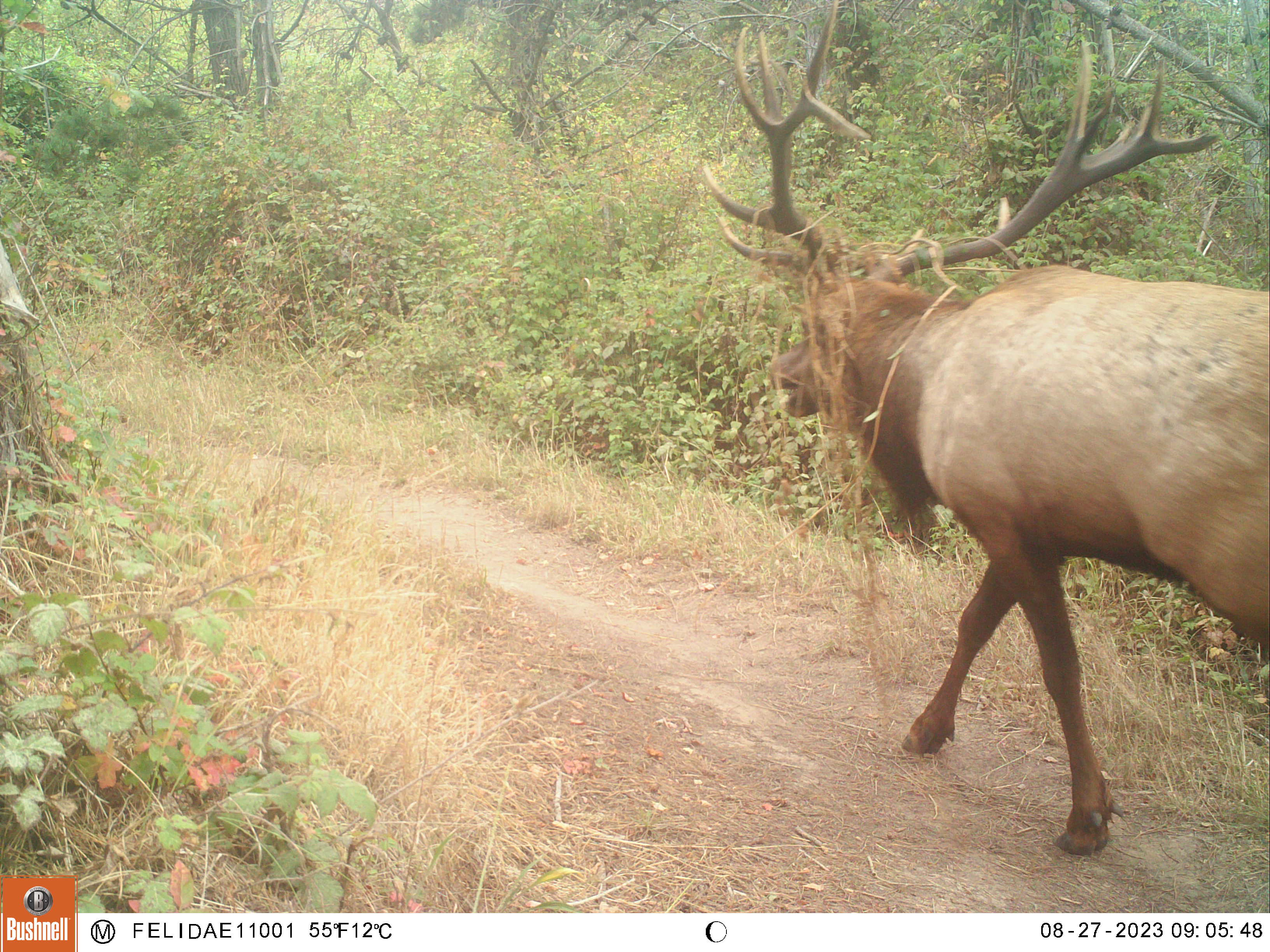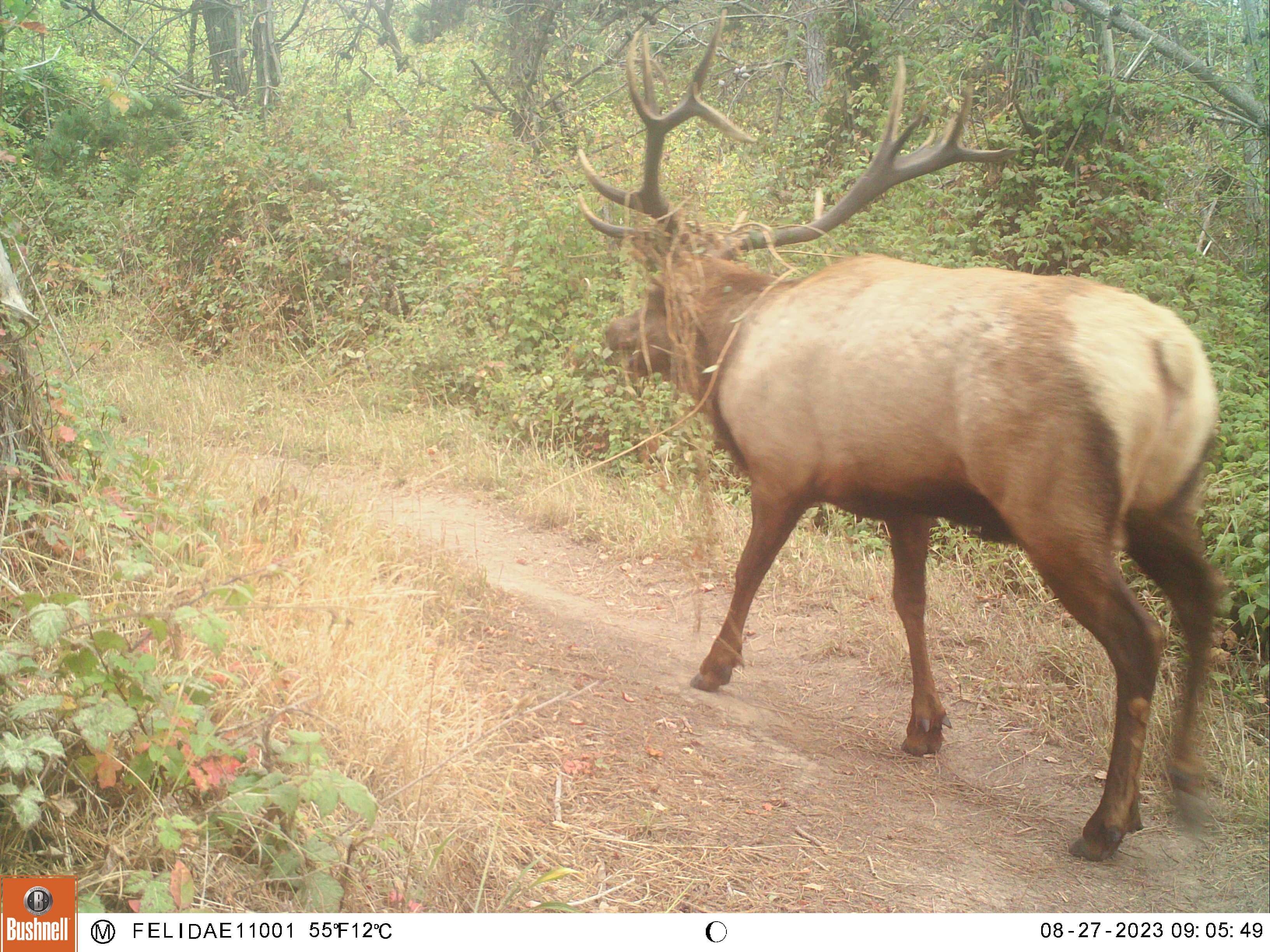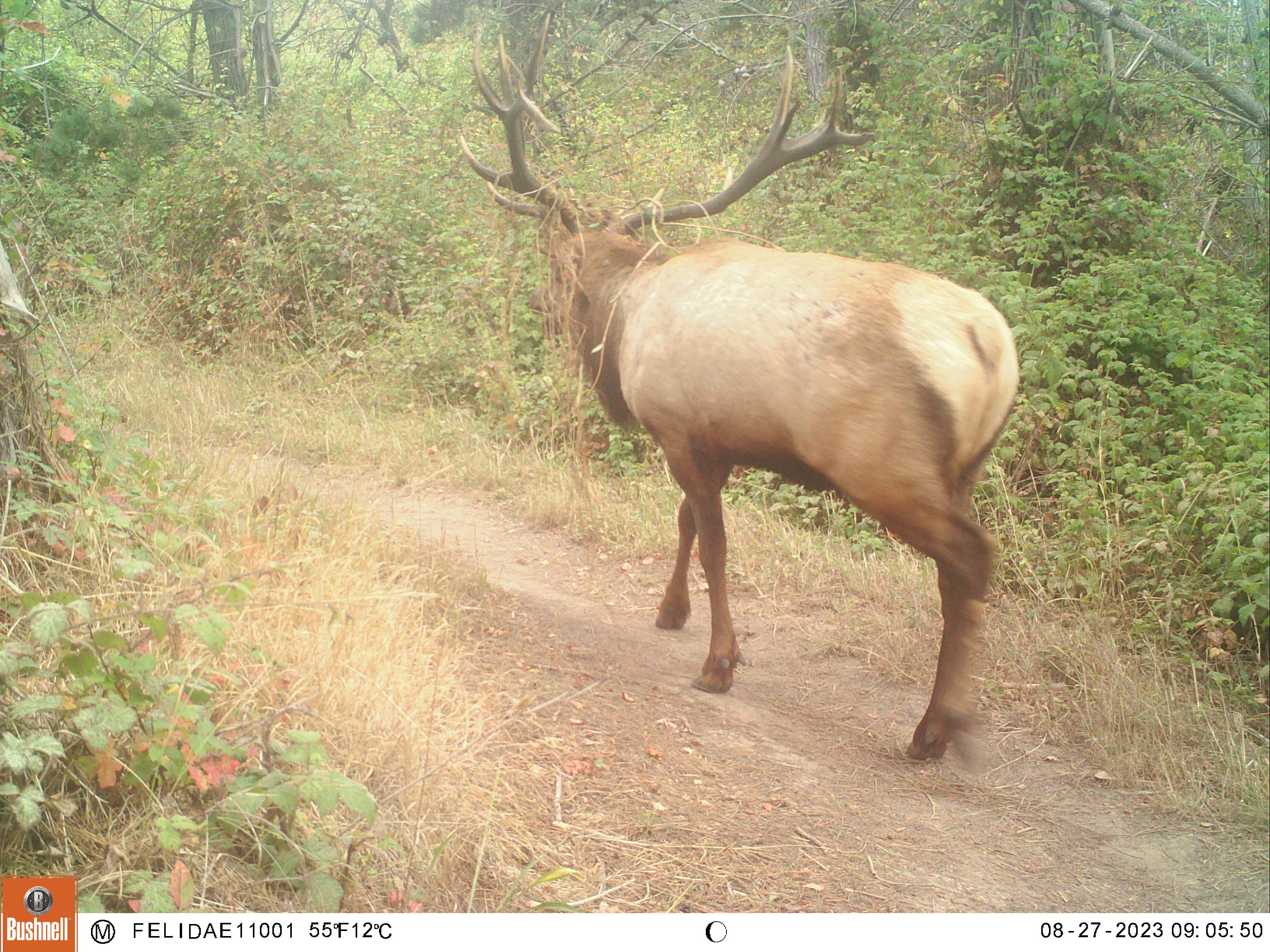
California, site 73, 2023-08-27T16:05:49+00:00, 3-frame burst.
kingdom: Animalia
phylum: Chordata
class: Mammalia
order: Artiodactyla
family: Cervidae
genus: Cervus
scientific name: Cervus canadensis nannodes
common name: tule elk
Tule elk (Cervus canadensis nannodes).